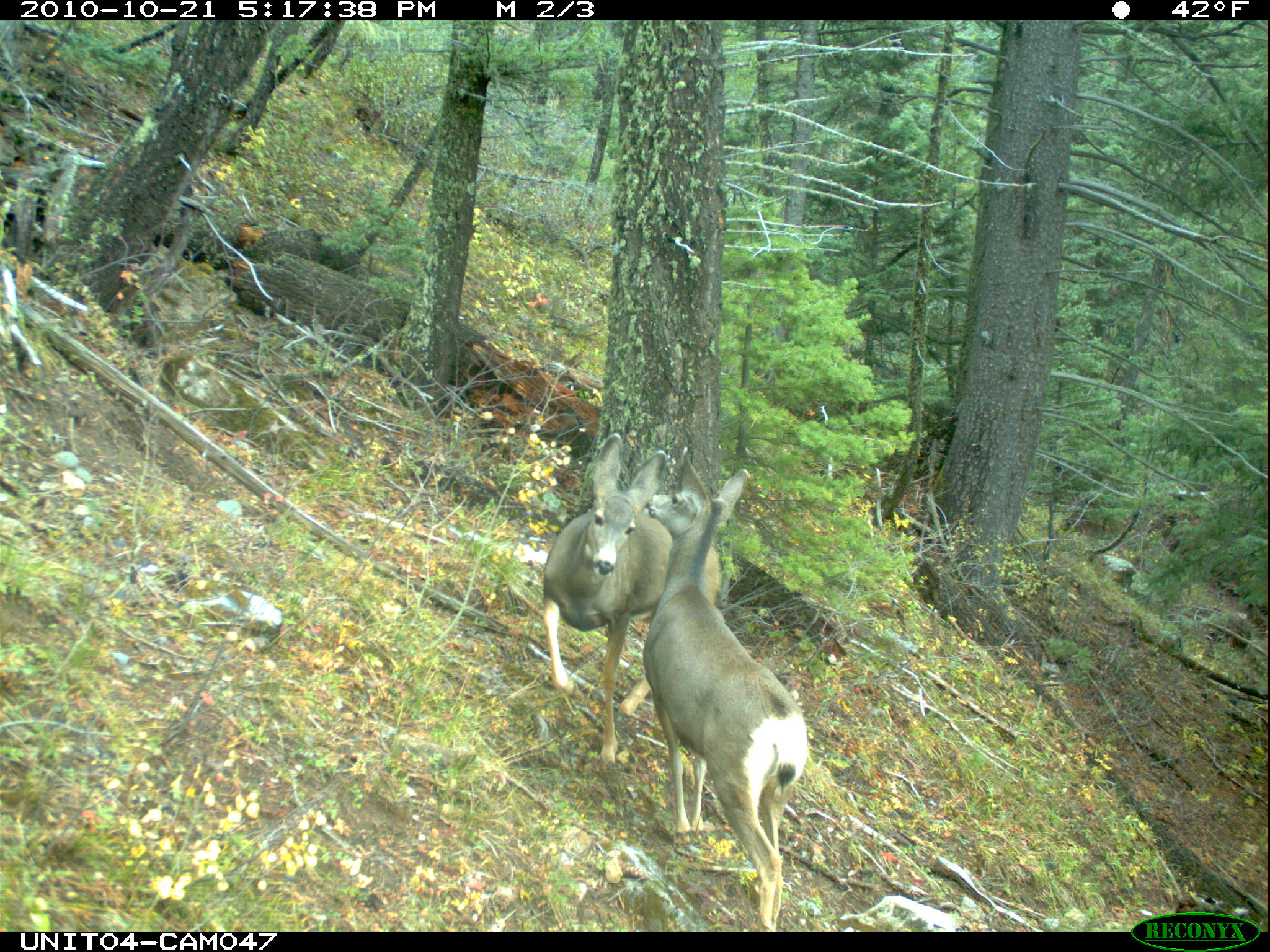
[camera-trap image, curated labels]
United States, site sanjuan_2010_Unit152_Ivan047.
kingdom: Animalia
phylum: Chordata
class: Mammalia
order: Artiodactyla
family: Cervidae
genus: Odocoileus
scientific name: Odocoileus hemionus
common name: mule deer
Odocoileus hemionus (mule deer).